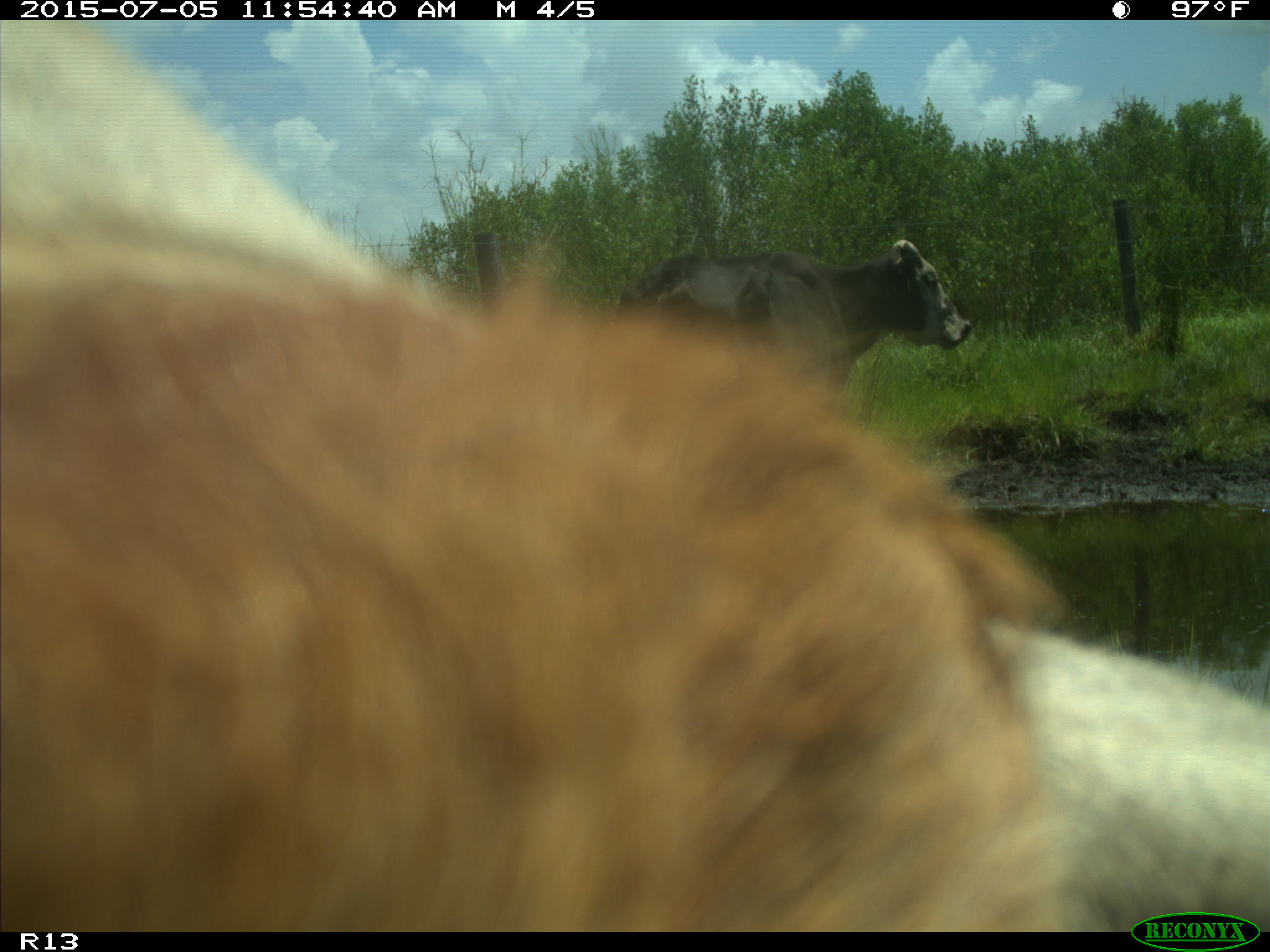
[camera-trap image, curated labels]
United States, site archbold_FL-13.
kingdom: Animalia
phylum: Chordata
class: Mammalia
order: Artiodactyla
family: Bovidae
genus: Bos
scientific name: Bos taurus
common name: domestic cow